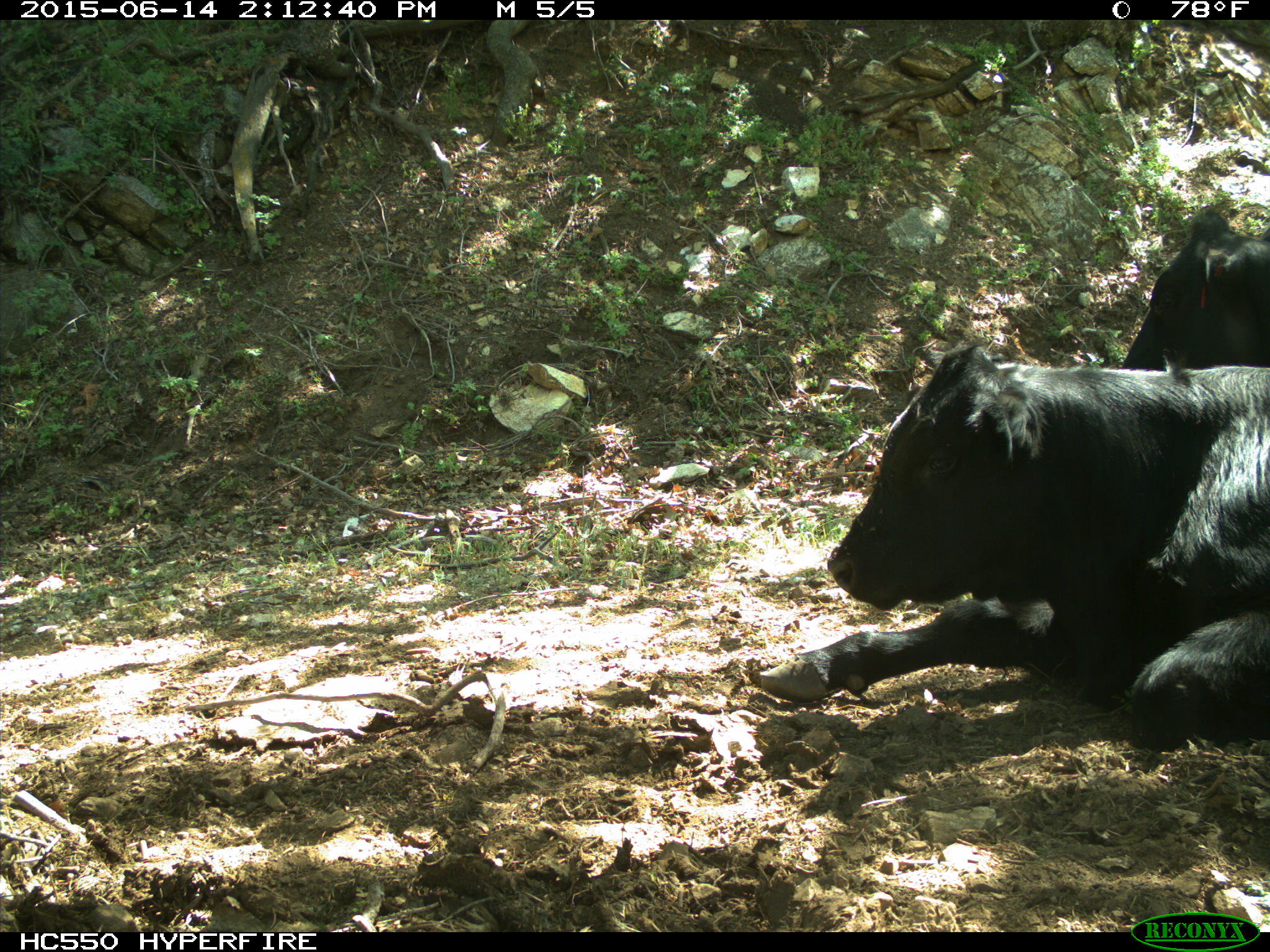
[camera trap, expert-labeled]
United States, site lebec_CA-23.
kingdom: Animalia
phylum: Chordata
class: Mammalia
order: Artiodactyla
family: Bovidae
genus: Bos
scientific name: Bos taurus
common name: domestic cow